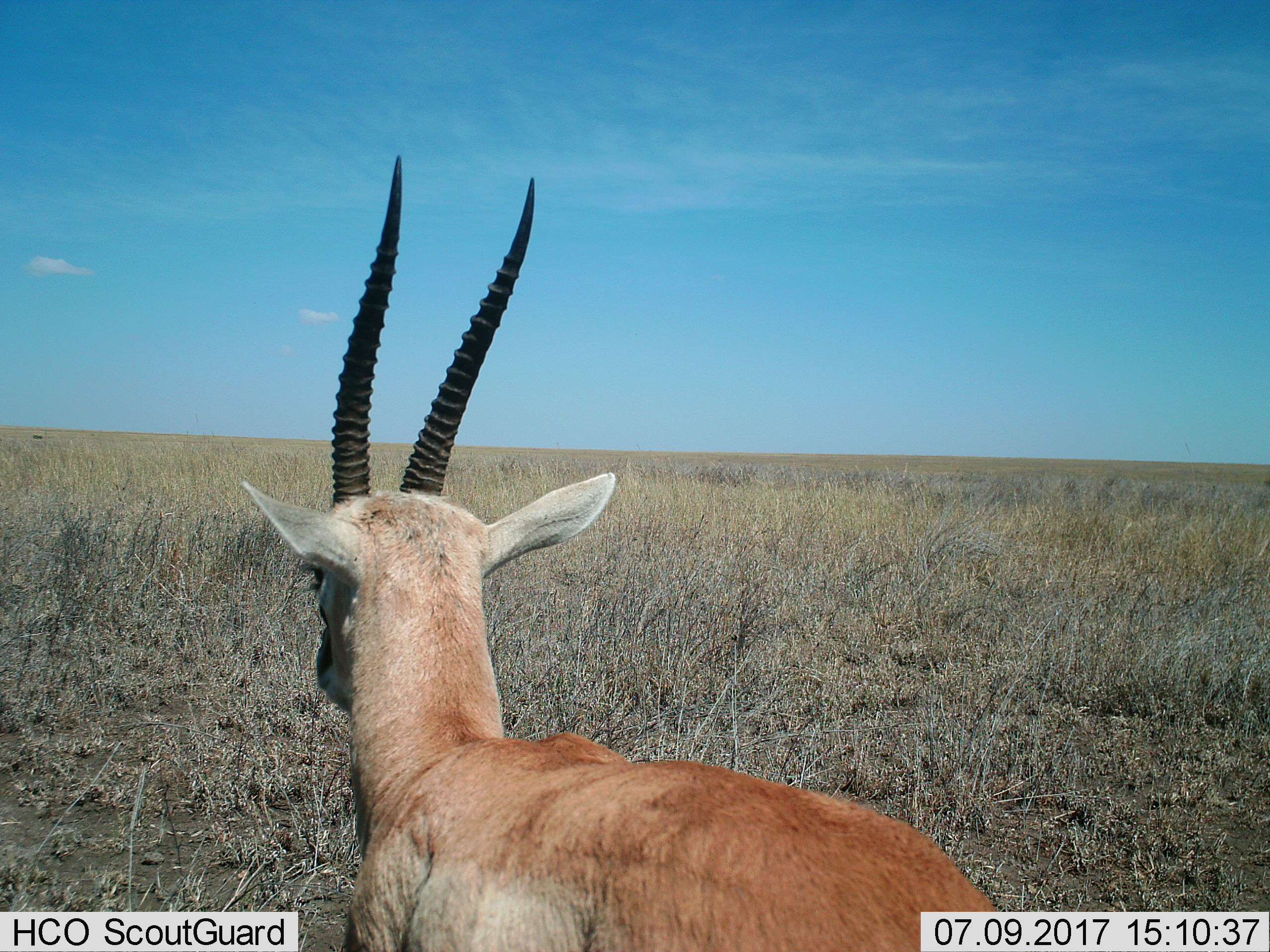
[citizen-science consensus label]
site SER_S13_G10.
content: unidentified animal